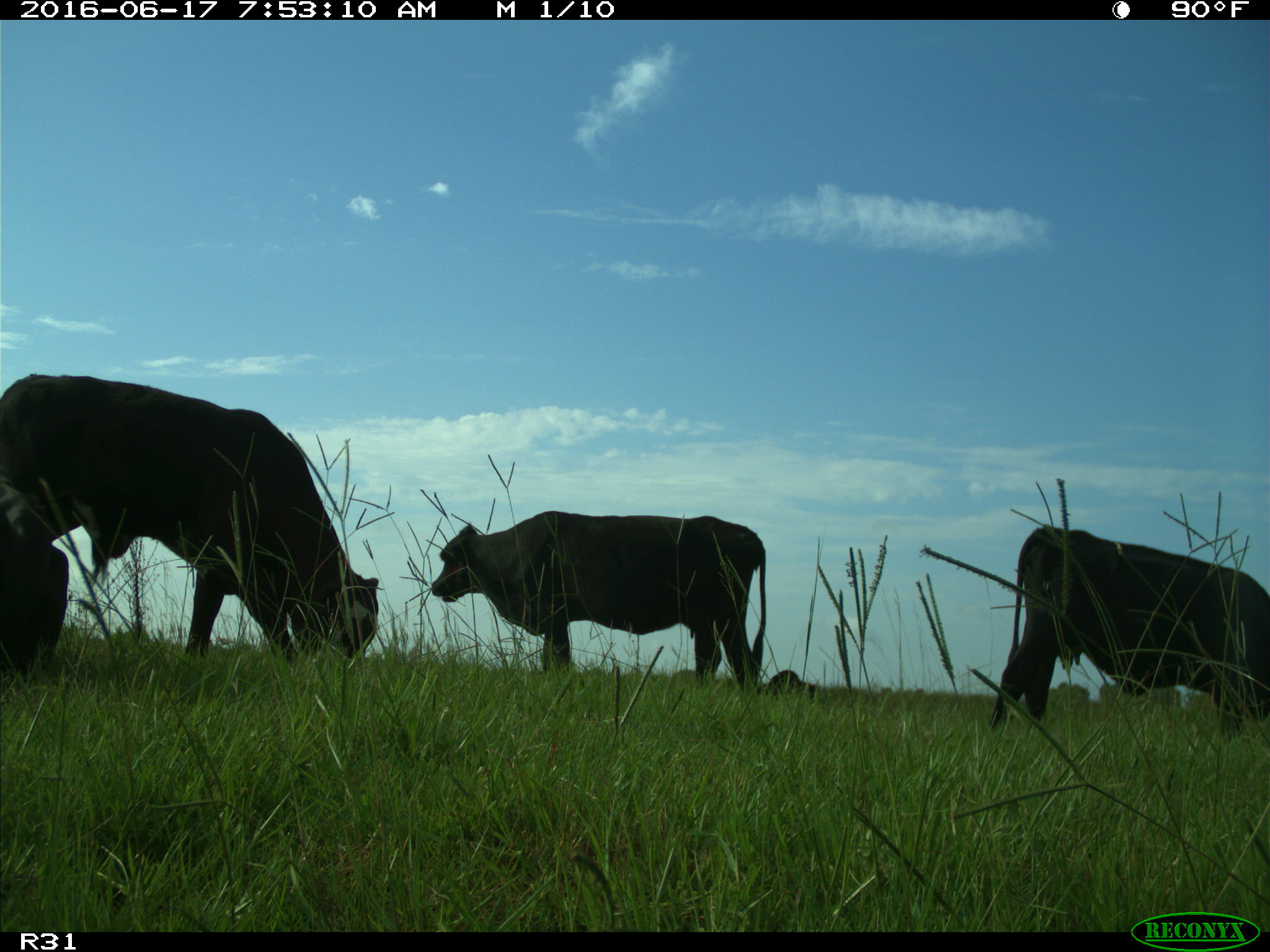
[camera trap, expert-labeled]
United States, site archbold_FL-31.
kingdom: Animalia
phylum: Chordata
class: Mammalia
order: Artiodactyla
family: Bovidae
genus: Bos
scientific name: Bos taurus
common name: domestic cow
Bos taurus (domestic cow).